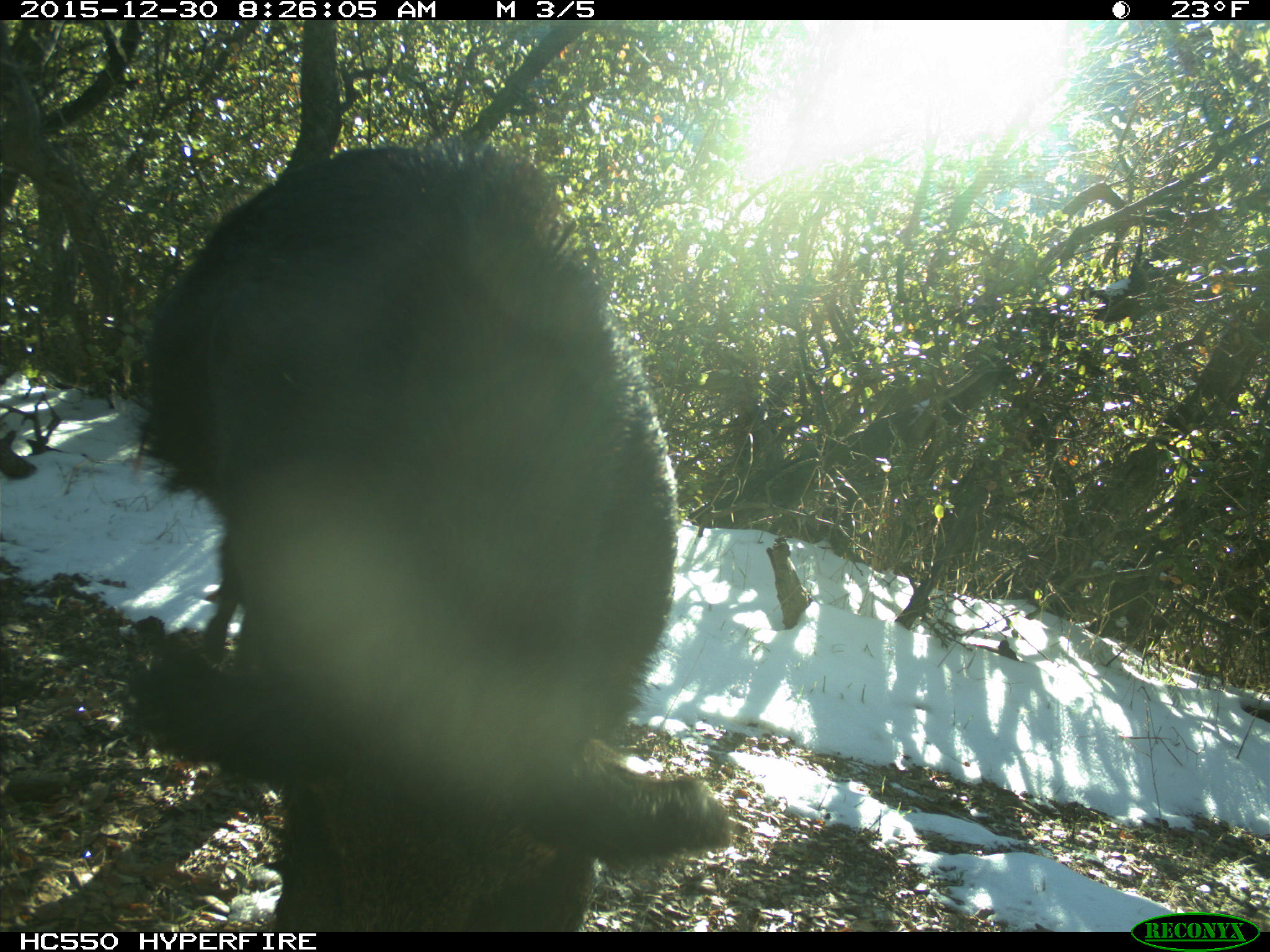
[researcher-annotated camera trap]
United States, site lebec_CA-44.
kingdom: Animalia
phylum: Chordata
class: Mammalia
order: Artiodactyla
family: Suidae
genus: Sus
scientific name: Sus scrofa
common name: wild boar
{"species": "Sus scrofa (wild boar)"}